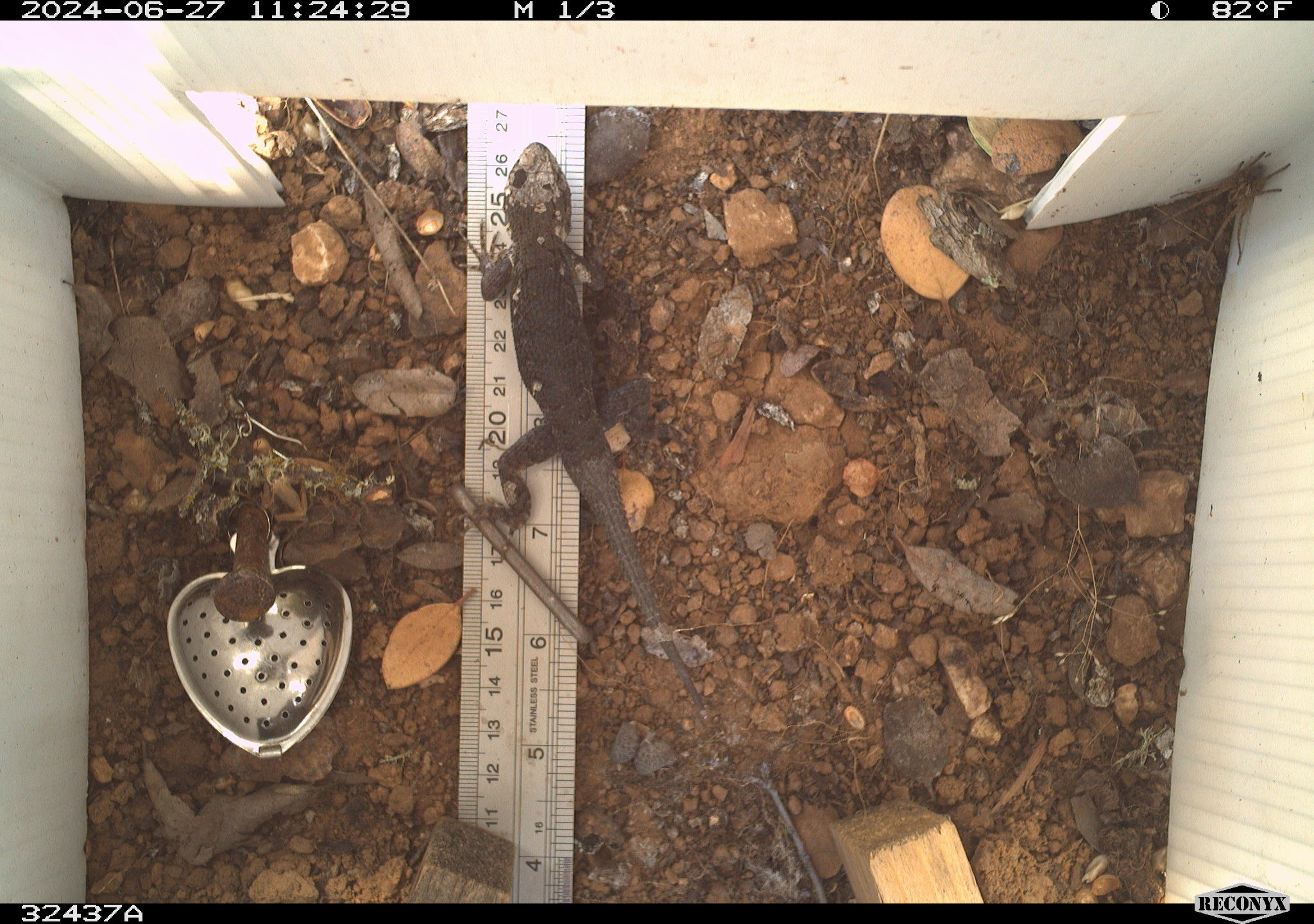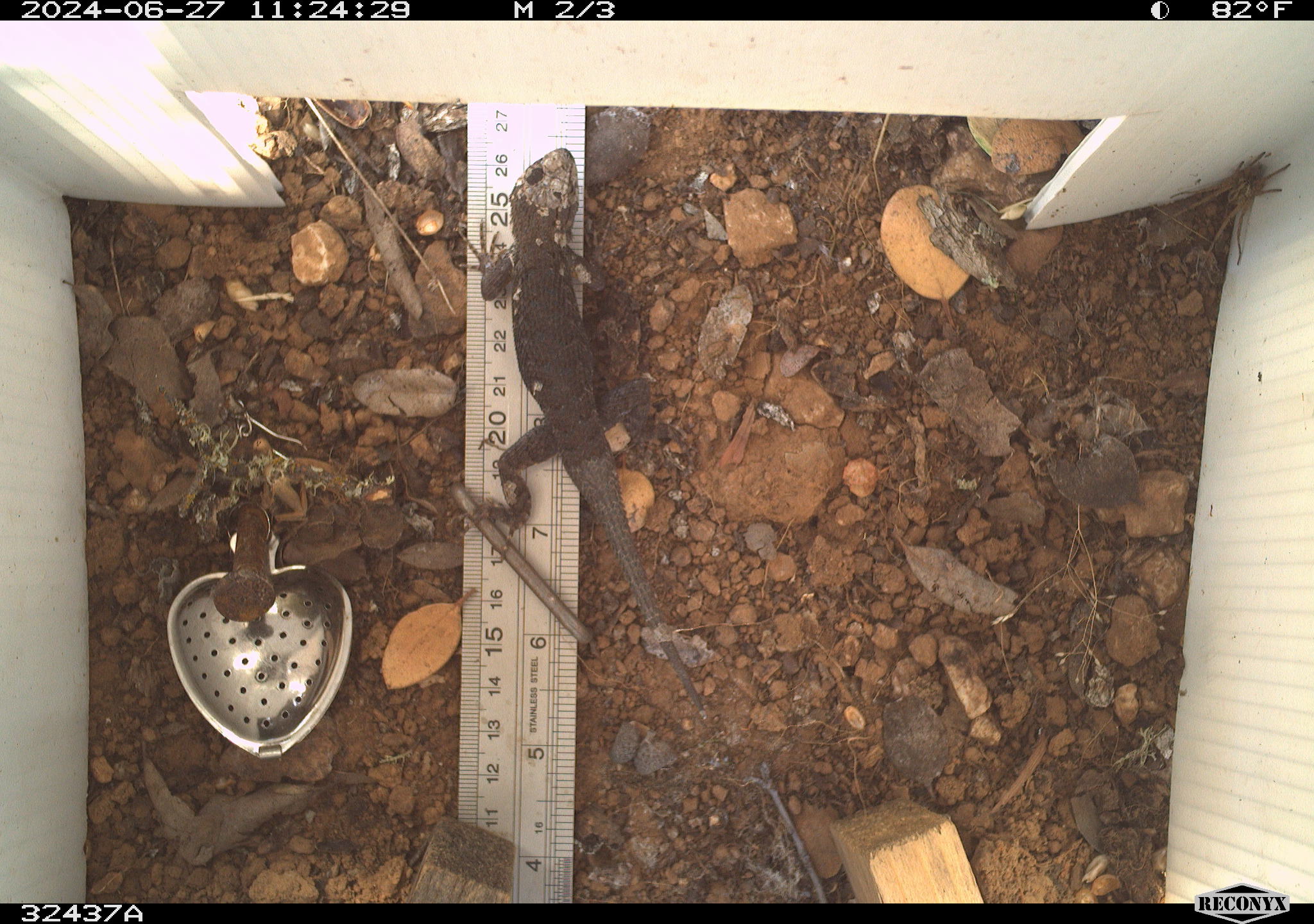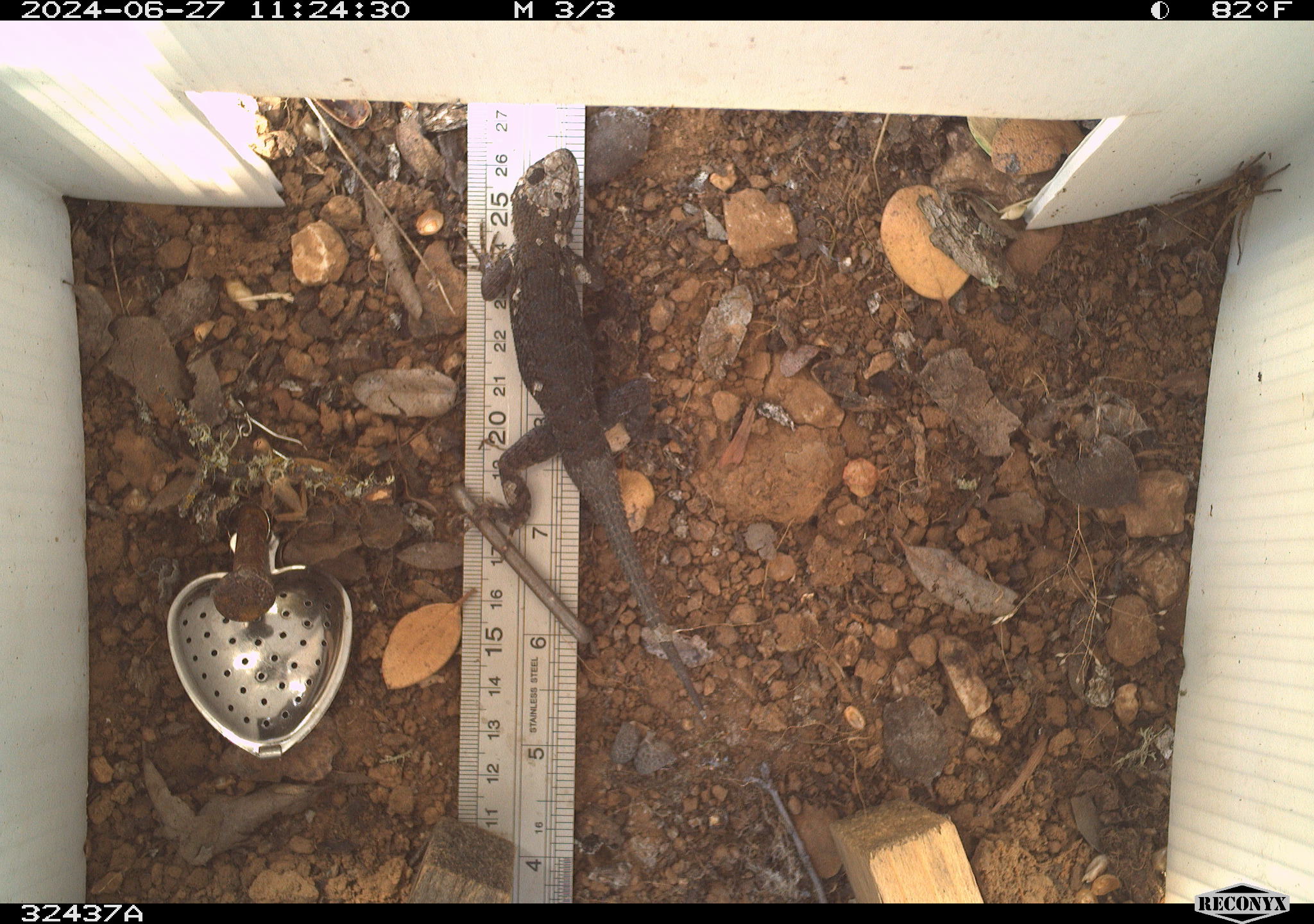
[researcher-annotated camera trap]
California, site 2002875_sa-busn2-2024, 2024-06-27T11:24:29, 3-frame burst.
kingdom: Animalia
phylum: Chordata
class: Reptilia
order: Squamata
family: Phrynosomatidae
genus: Sceloporus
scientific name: Sceloporus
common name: spiny lizards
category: sceloporus species